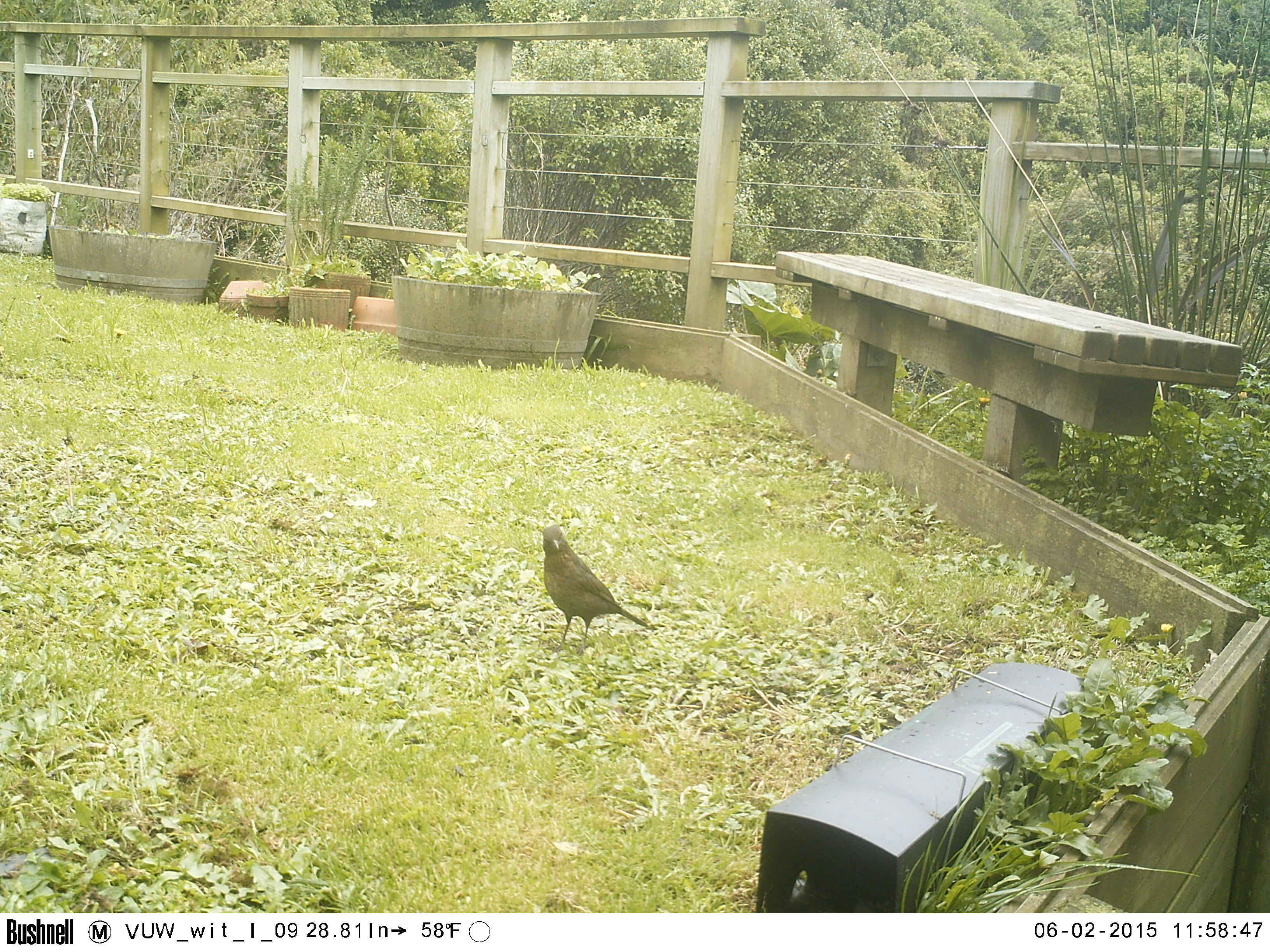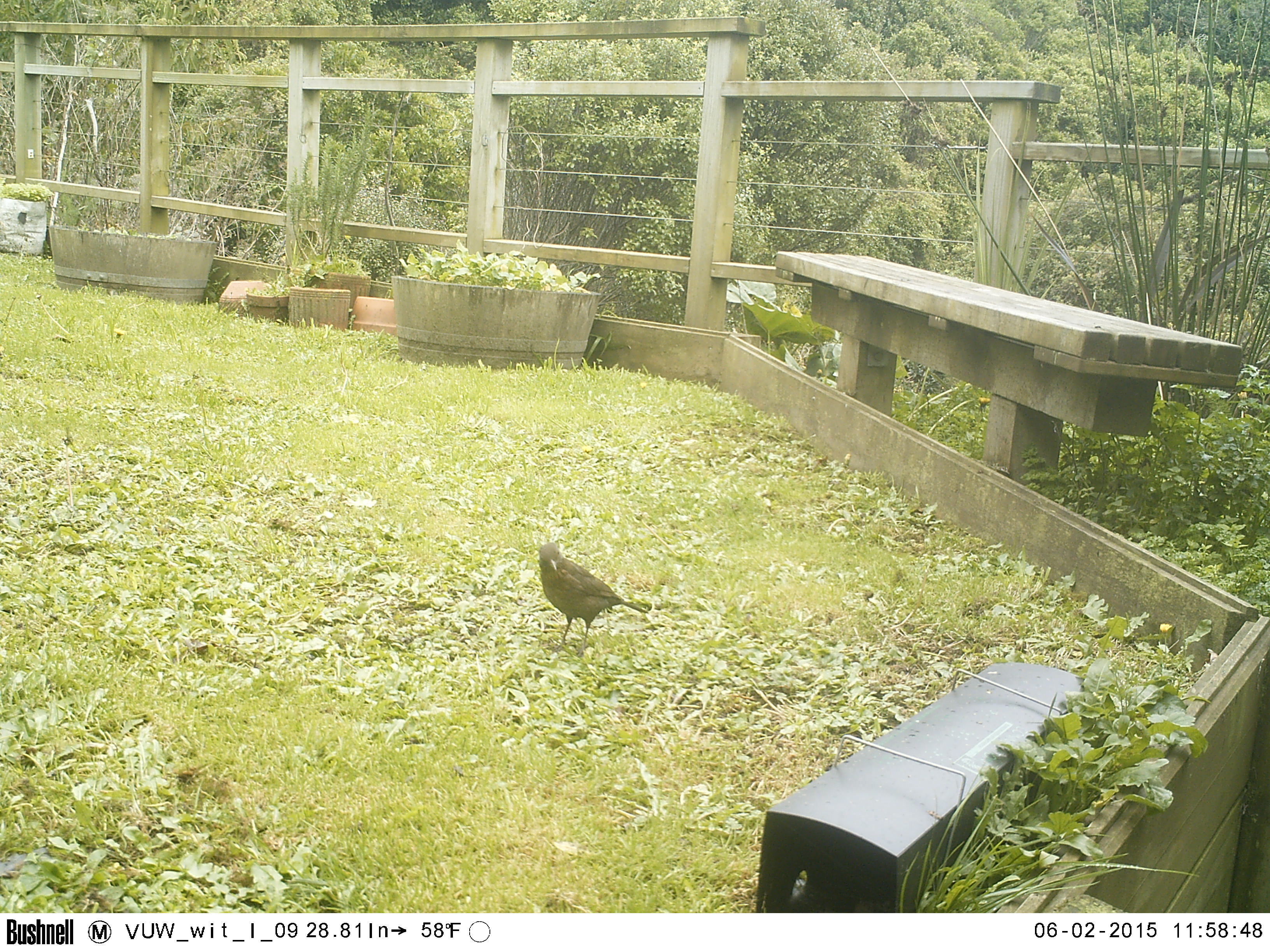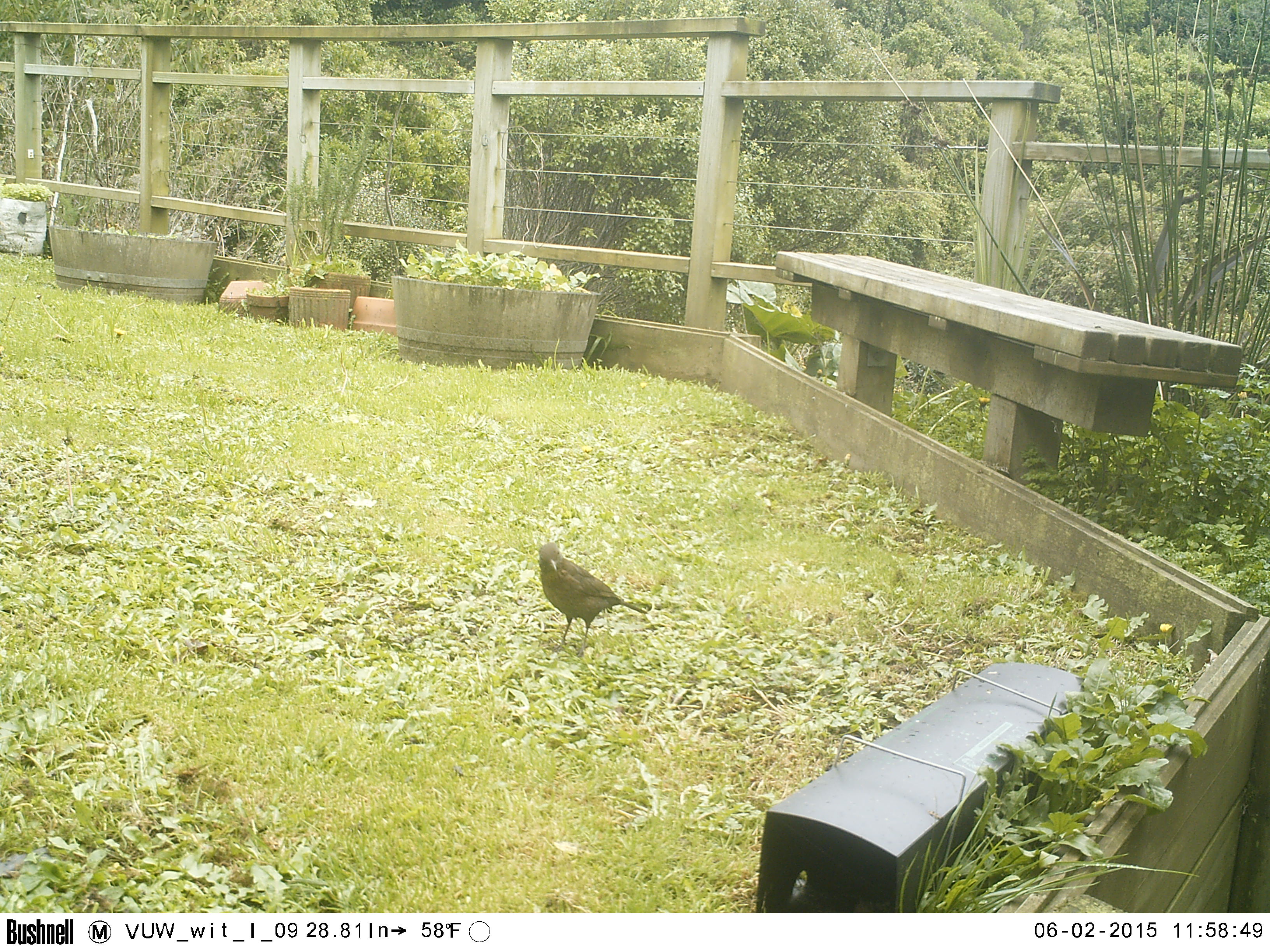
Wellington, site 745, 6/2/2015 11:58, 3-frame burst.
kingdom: Animalia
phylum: Chordata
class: Aves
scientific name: Aves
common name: bird